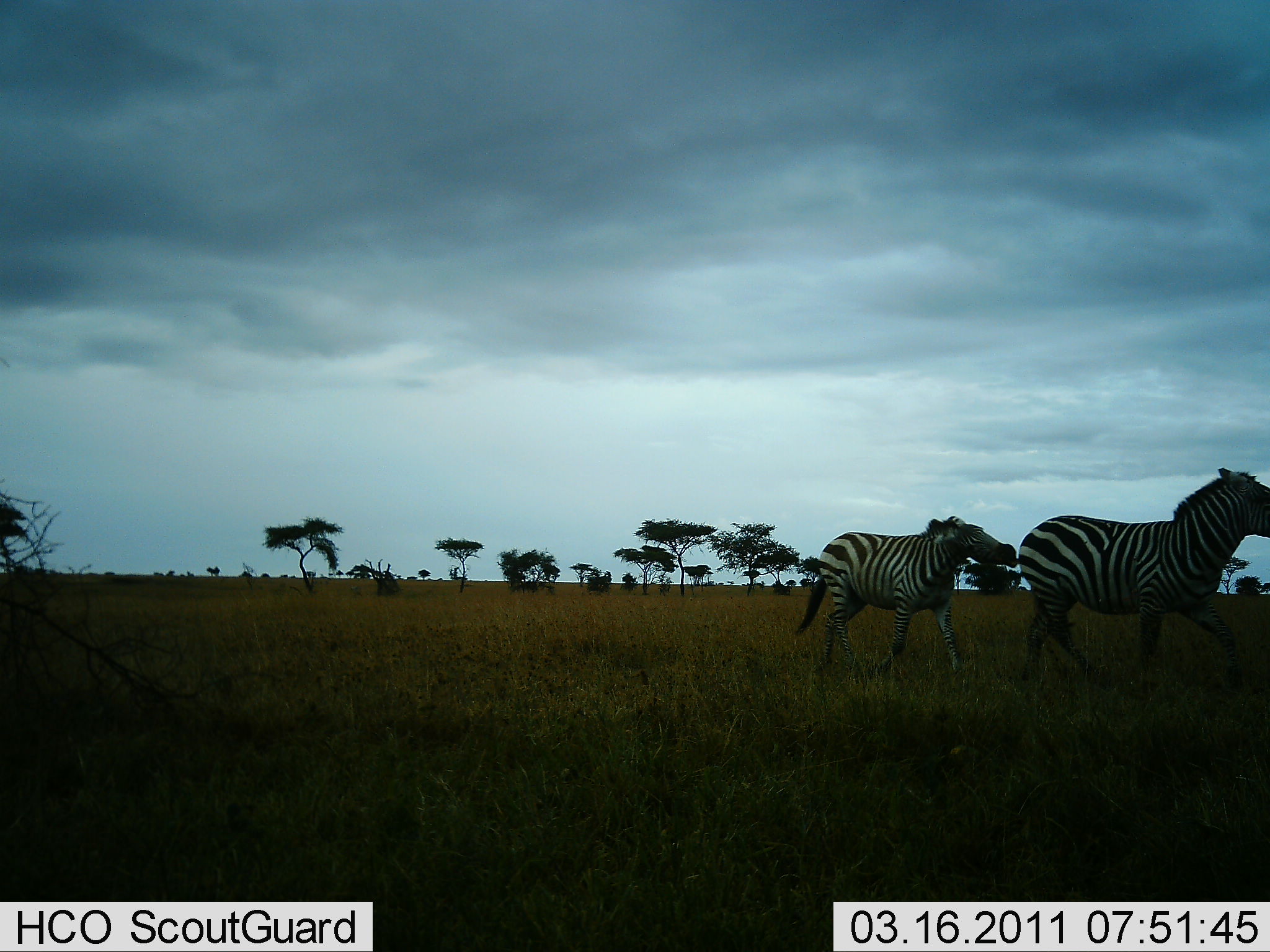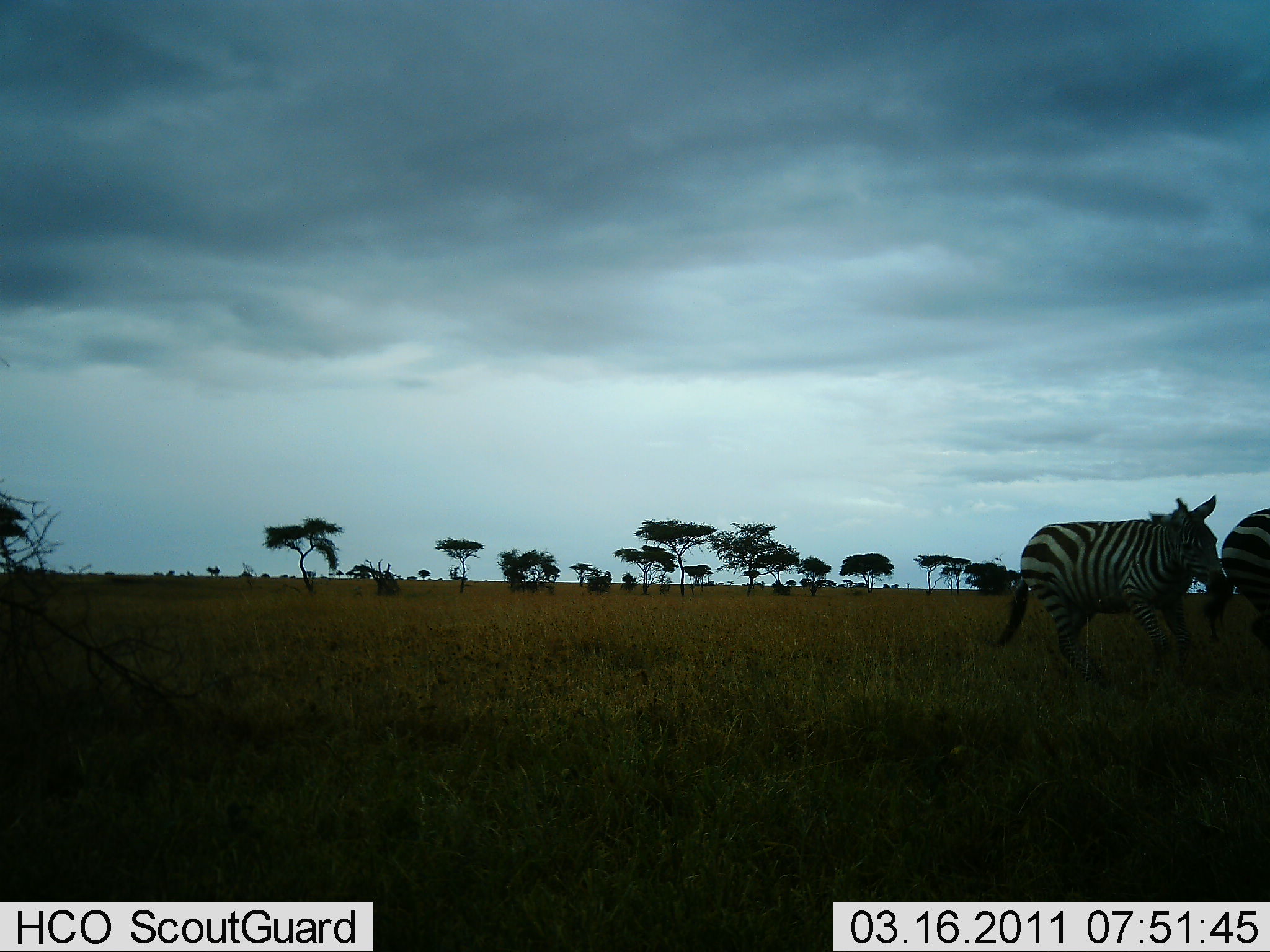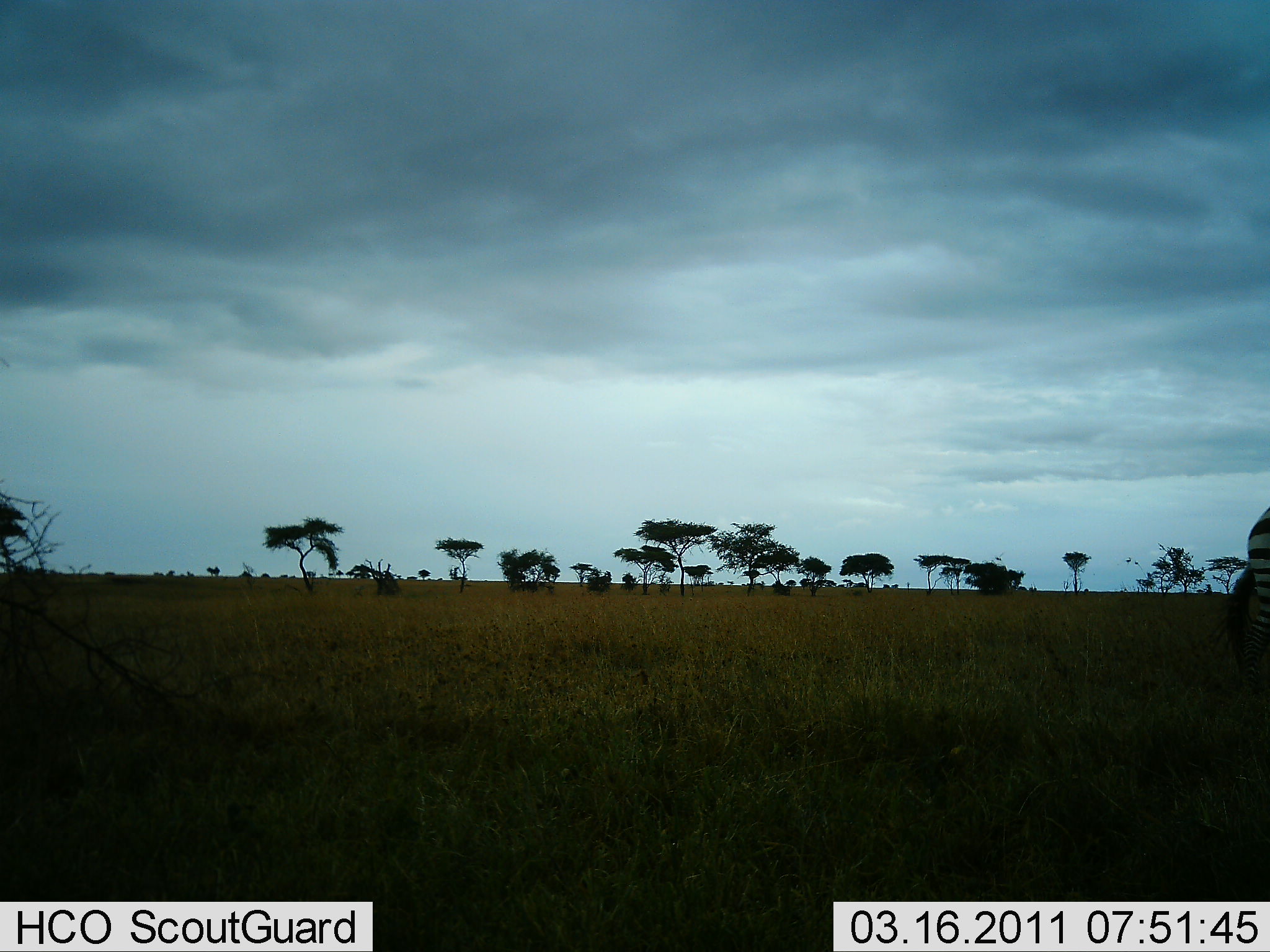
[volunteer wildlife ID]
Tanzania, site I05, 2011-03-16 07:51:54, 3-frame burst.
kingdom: Animalia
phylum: Chordata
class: Mammalia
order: Perissodactyla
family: Equidae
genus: Equus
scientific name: Equus quagga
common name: plains zebra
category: zebra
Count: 2.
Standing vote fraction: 0%.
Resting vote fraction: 0%.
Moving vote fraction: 100%.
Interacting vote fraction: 20%.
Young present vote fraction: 20%.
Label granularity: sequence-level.